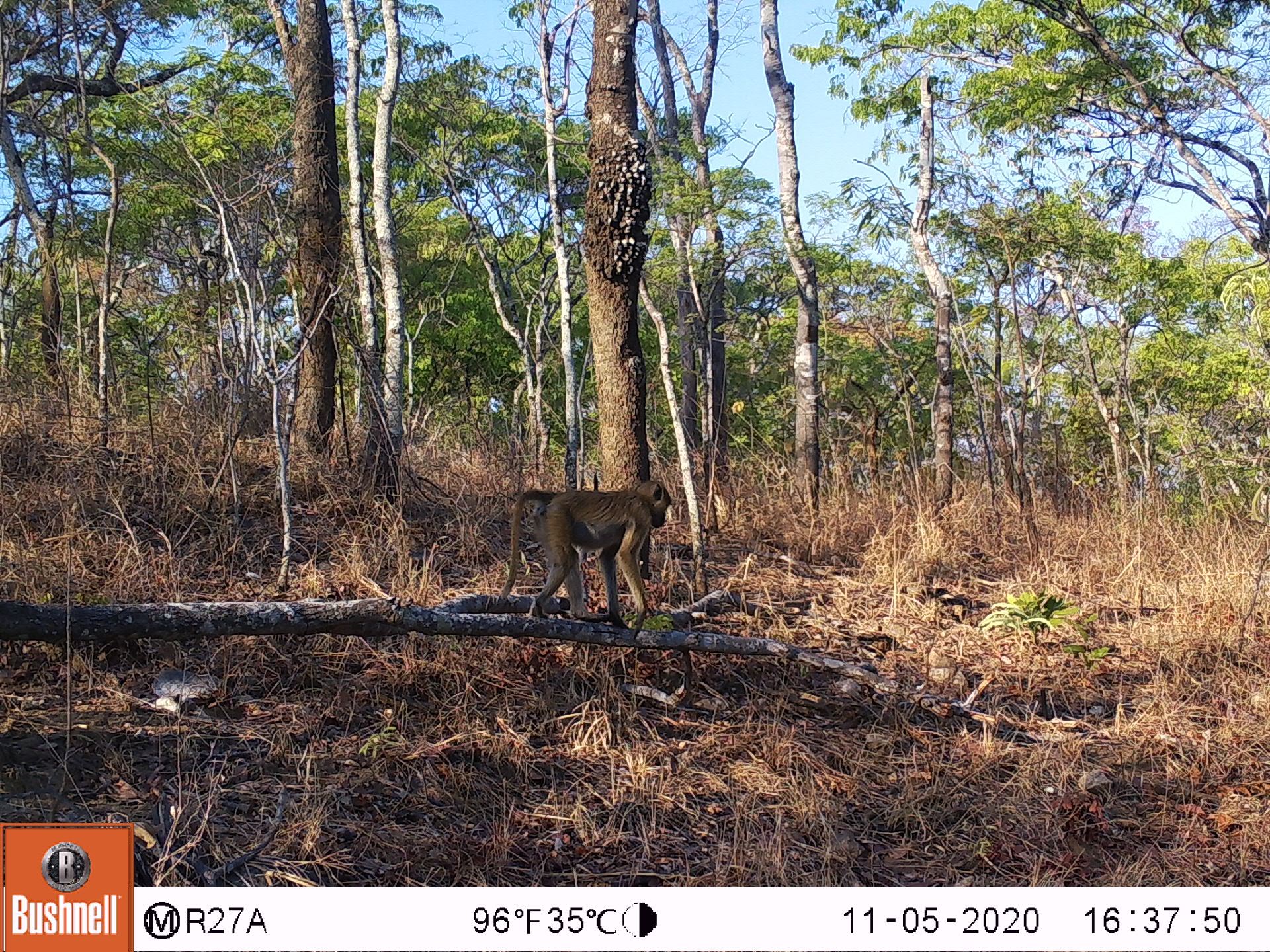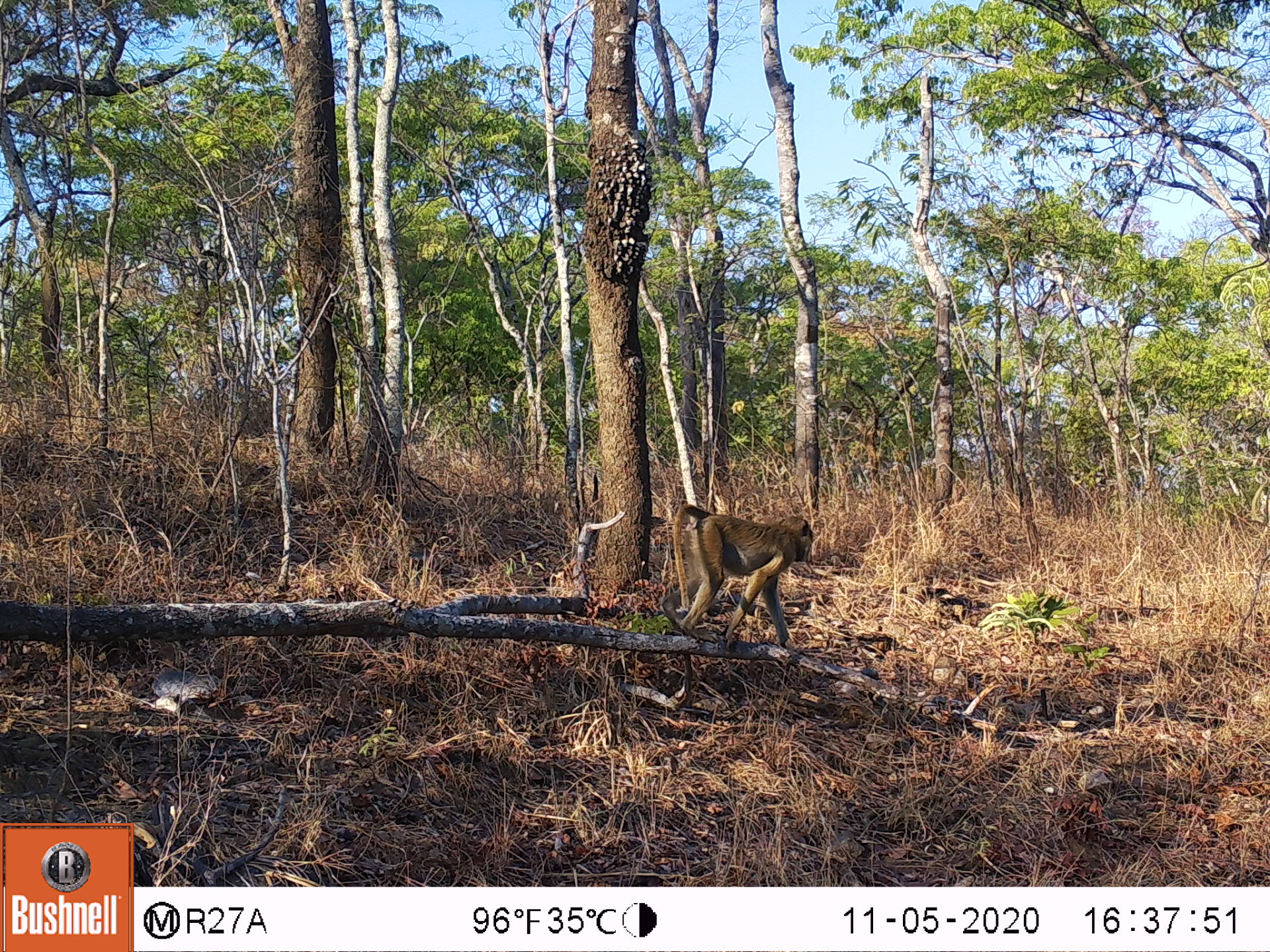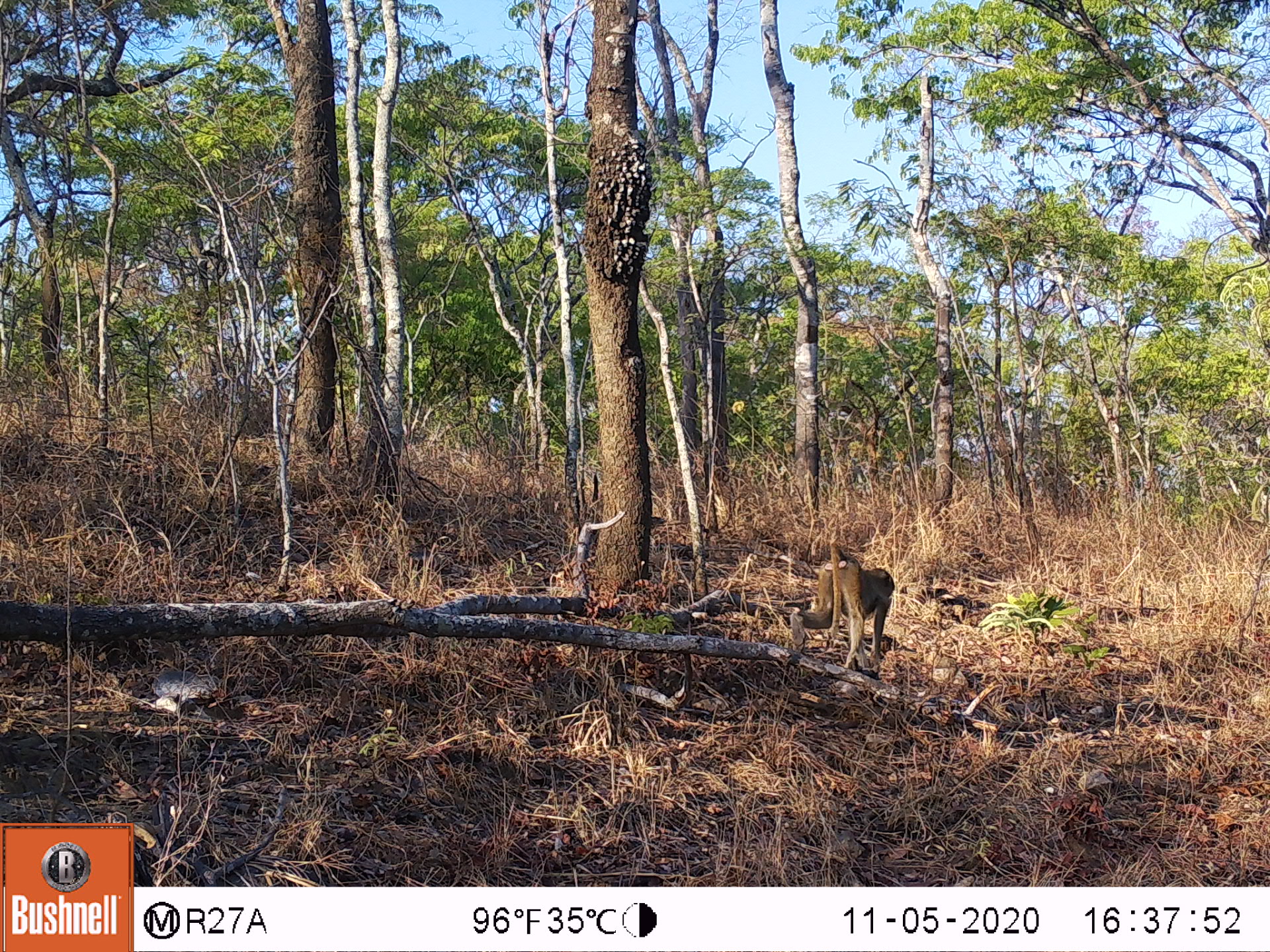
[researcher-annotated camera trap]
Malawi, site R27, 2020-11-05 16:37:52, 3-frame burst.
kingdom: Animalia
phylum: Chordata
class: Mammalia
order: Primates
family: Cercopithecidae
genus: Papio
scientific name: Papio cynocephalus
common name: yellow baboon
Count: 1.